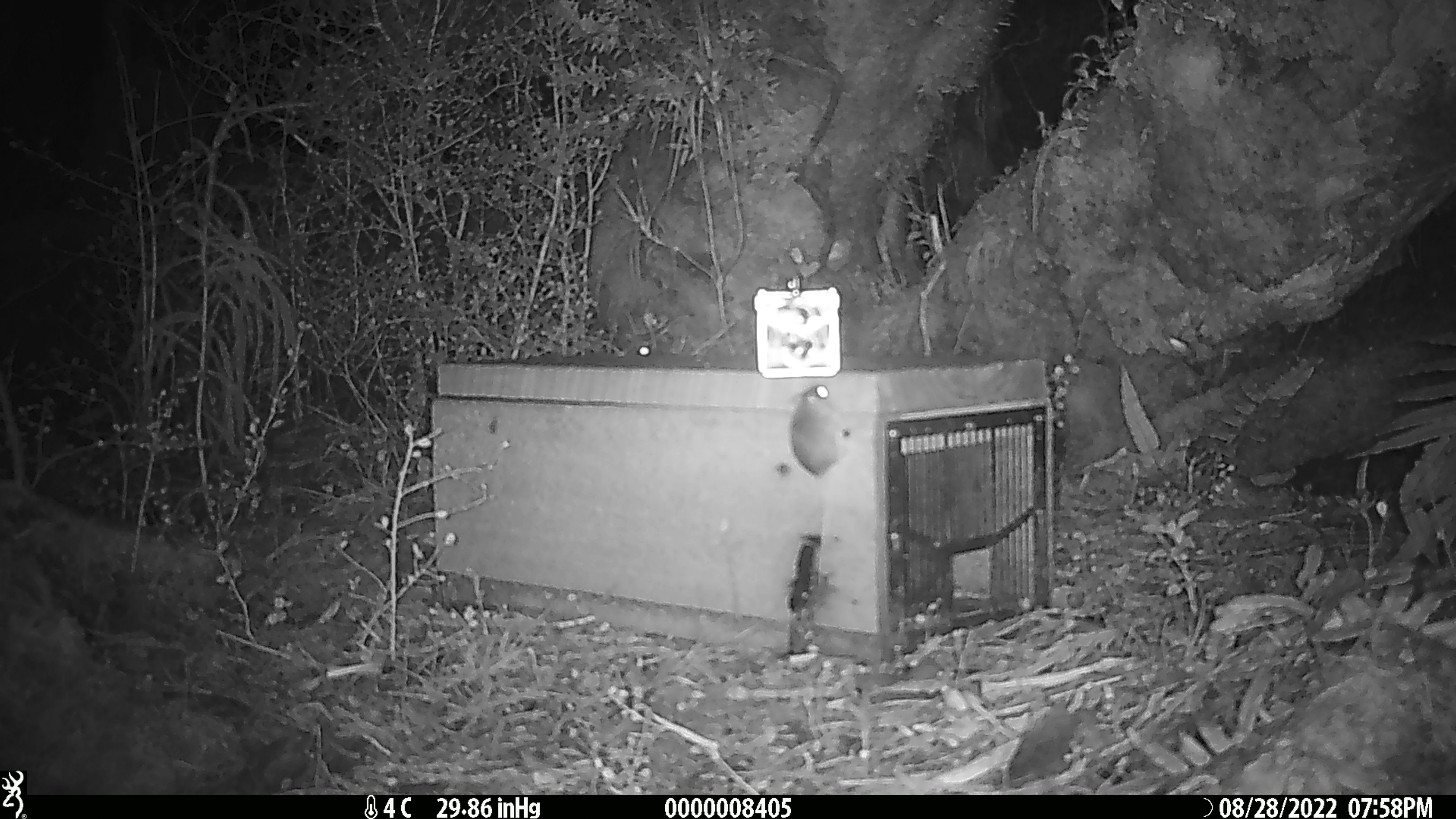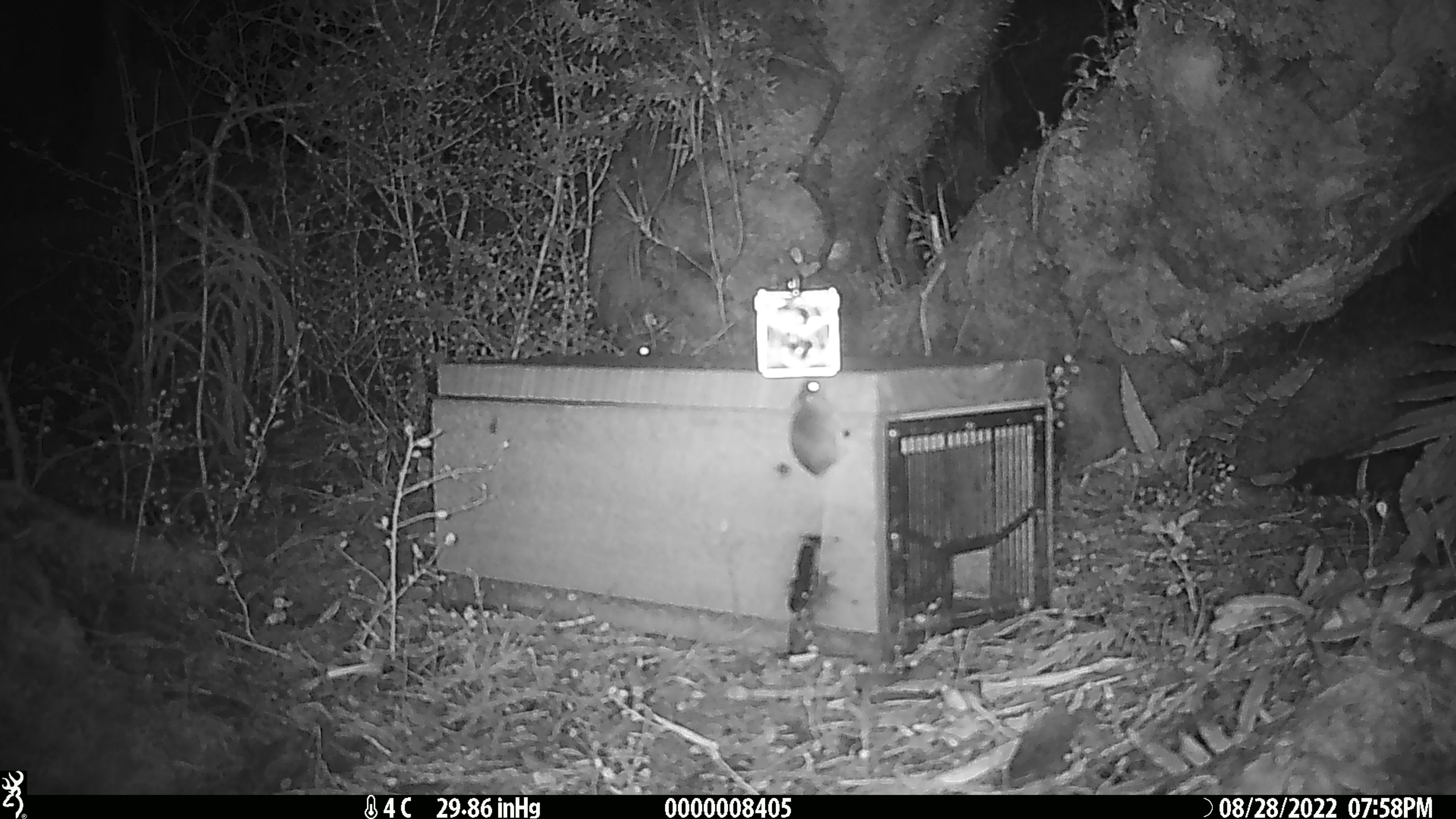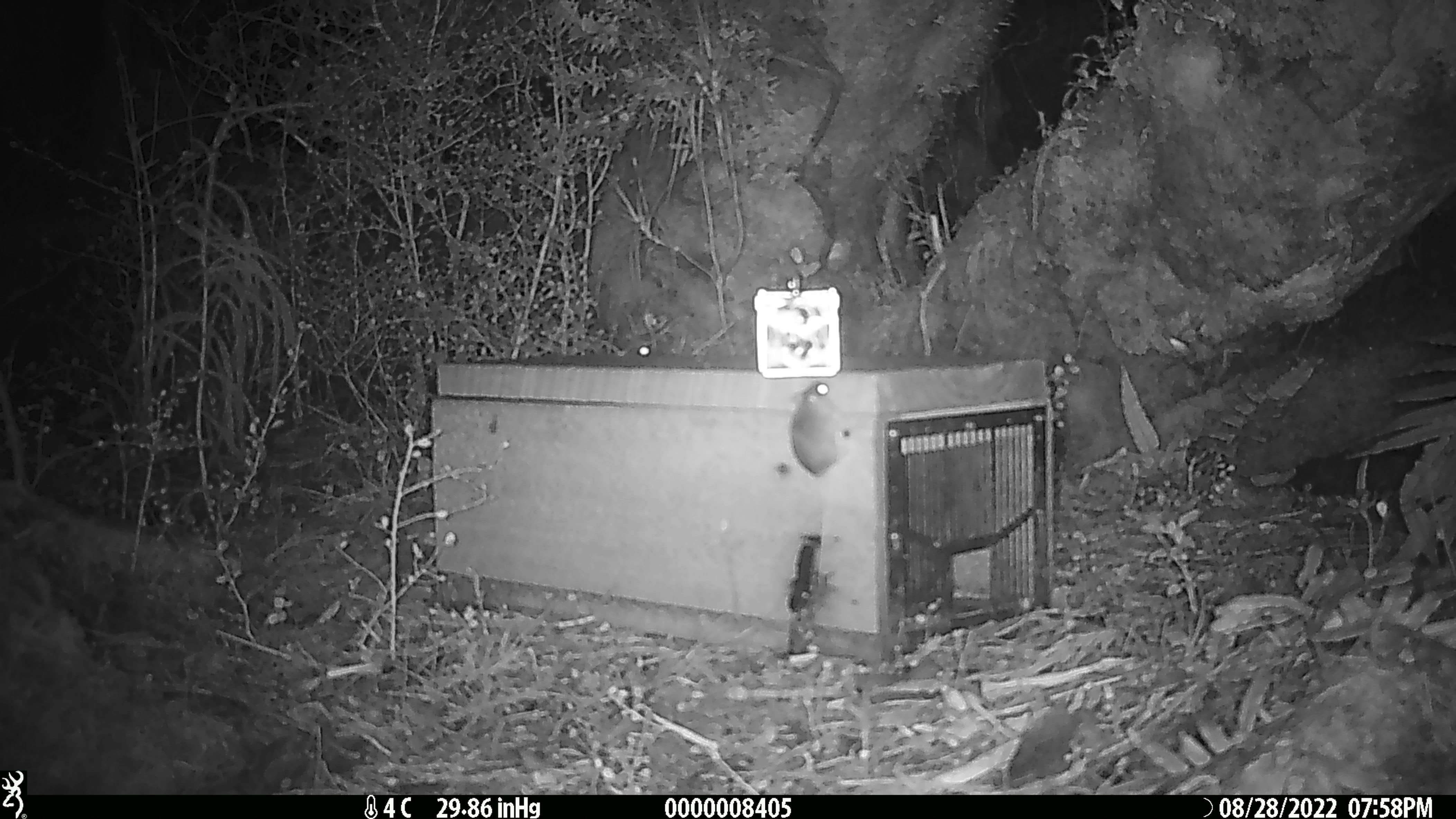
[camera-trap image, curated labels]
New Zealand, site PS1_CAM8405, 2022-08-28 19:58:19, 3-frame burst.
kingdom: Animalia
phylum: Chordata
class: Mammalia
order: Rodentia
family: Muridae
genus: Mus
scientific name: Mus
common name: mouse